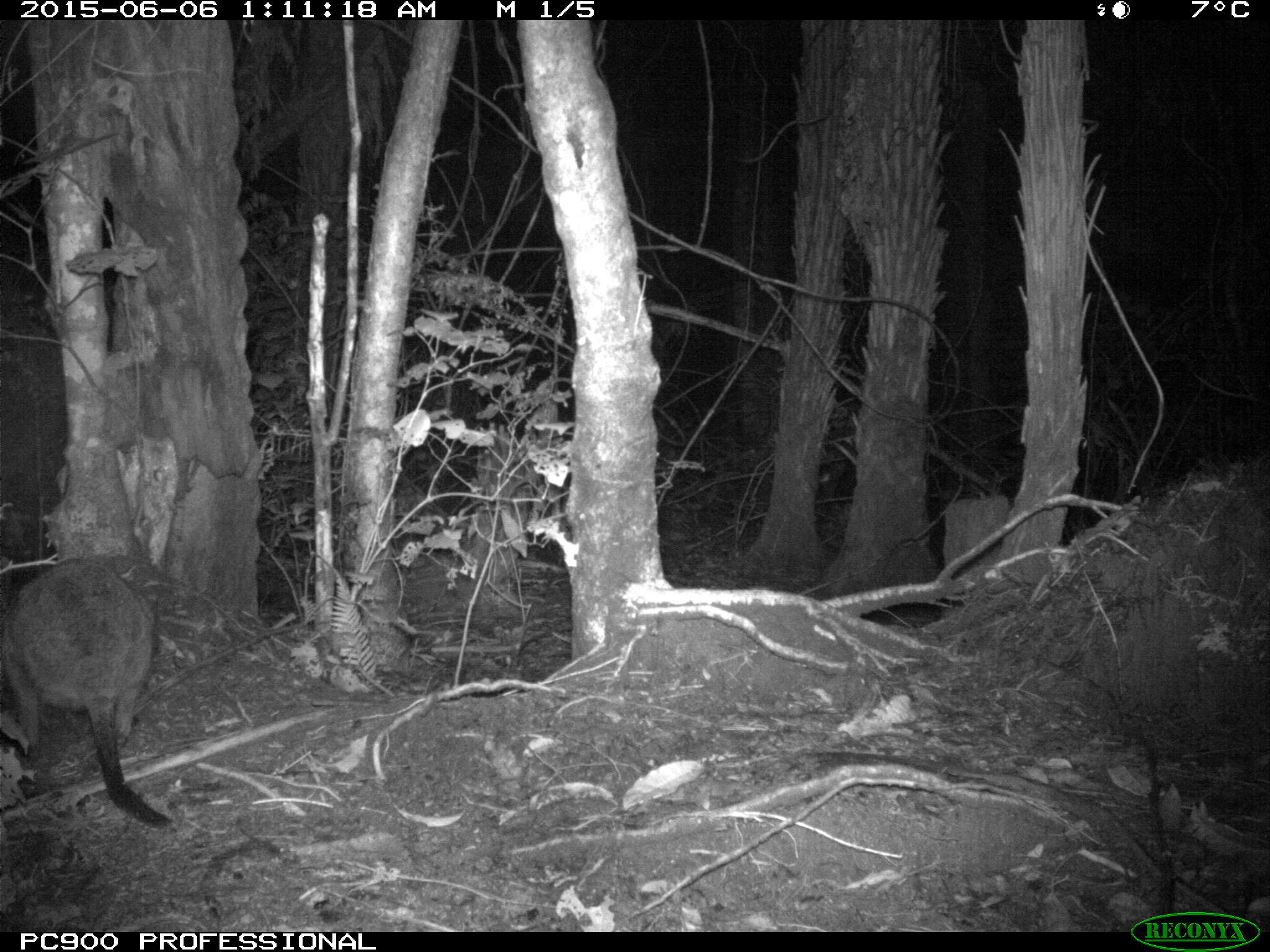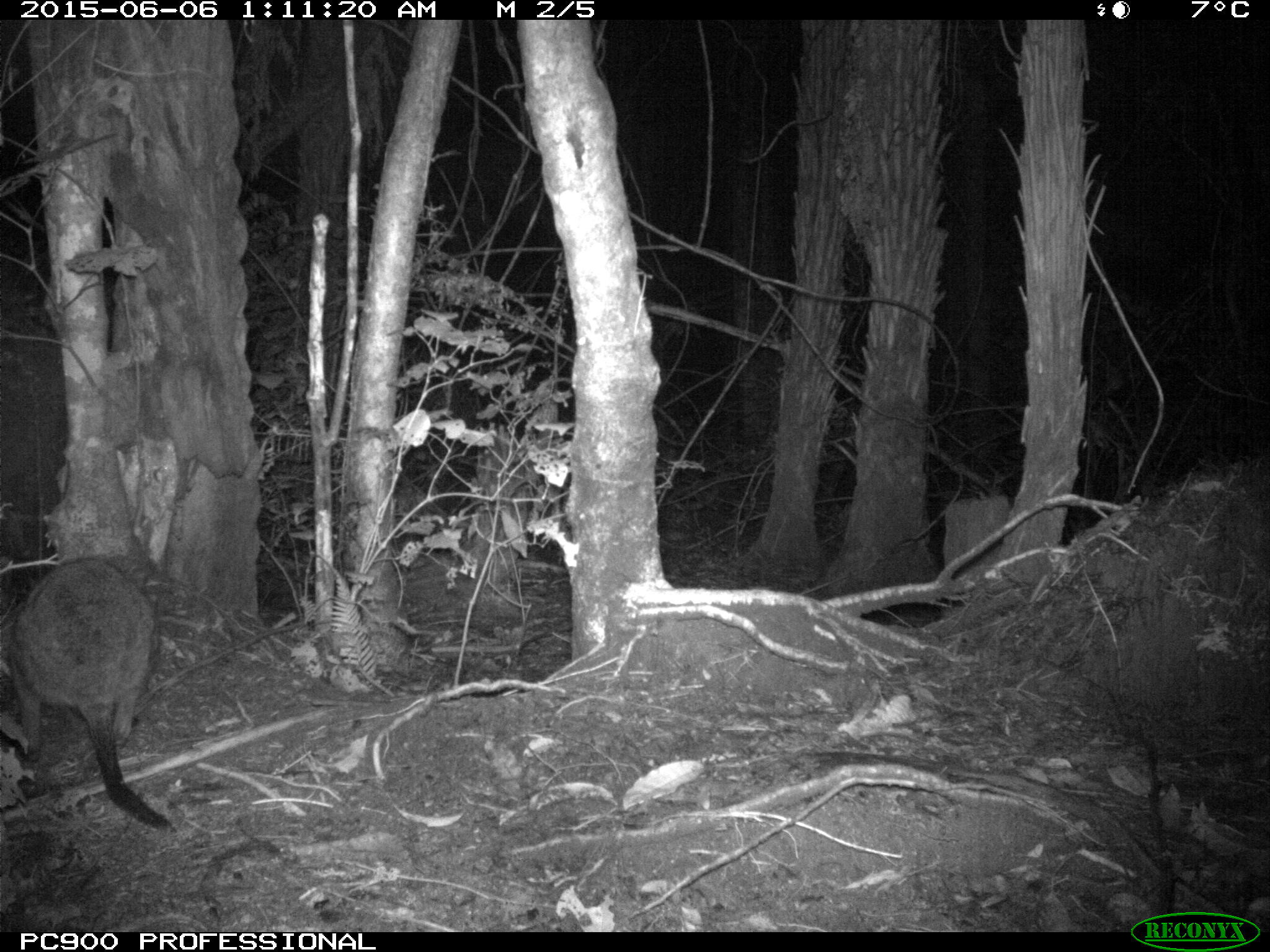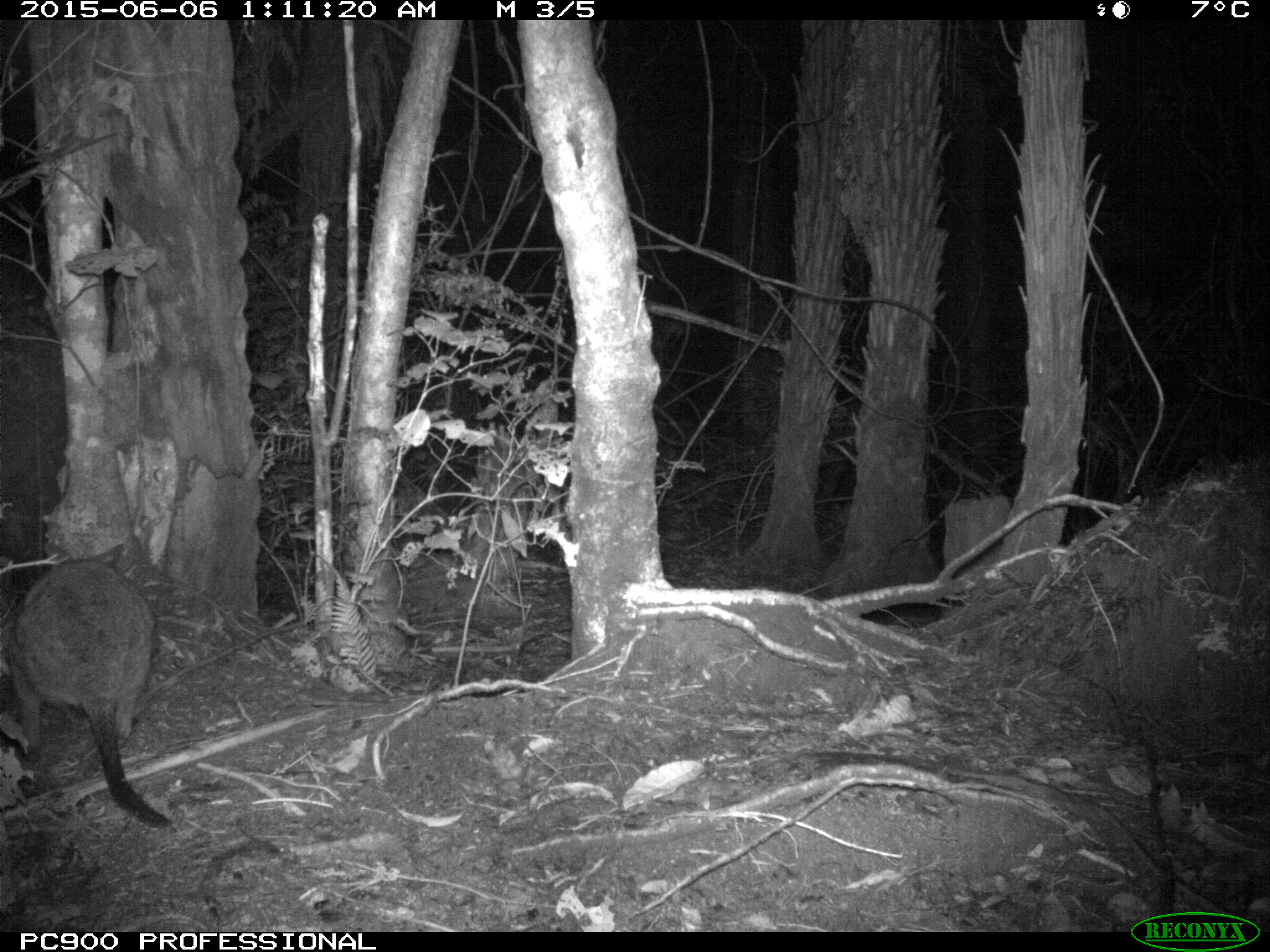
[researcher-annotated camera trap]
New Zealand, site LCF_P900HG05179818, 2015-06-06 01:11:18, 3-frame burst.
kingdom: Animalia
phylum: Chordata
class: Mammalia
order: Diprotodontia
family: Macropodidae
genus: Notamacropus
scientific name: Notamacropus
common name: wallaby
Wallaby (Notamacropus).